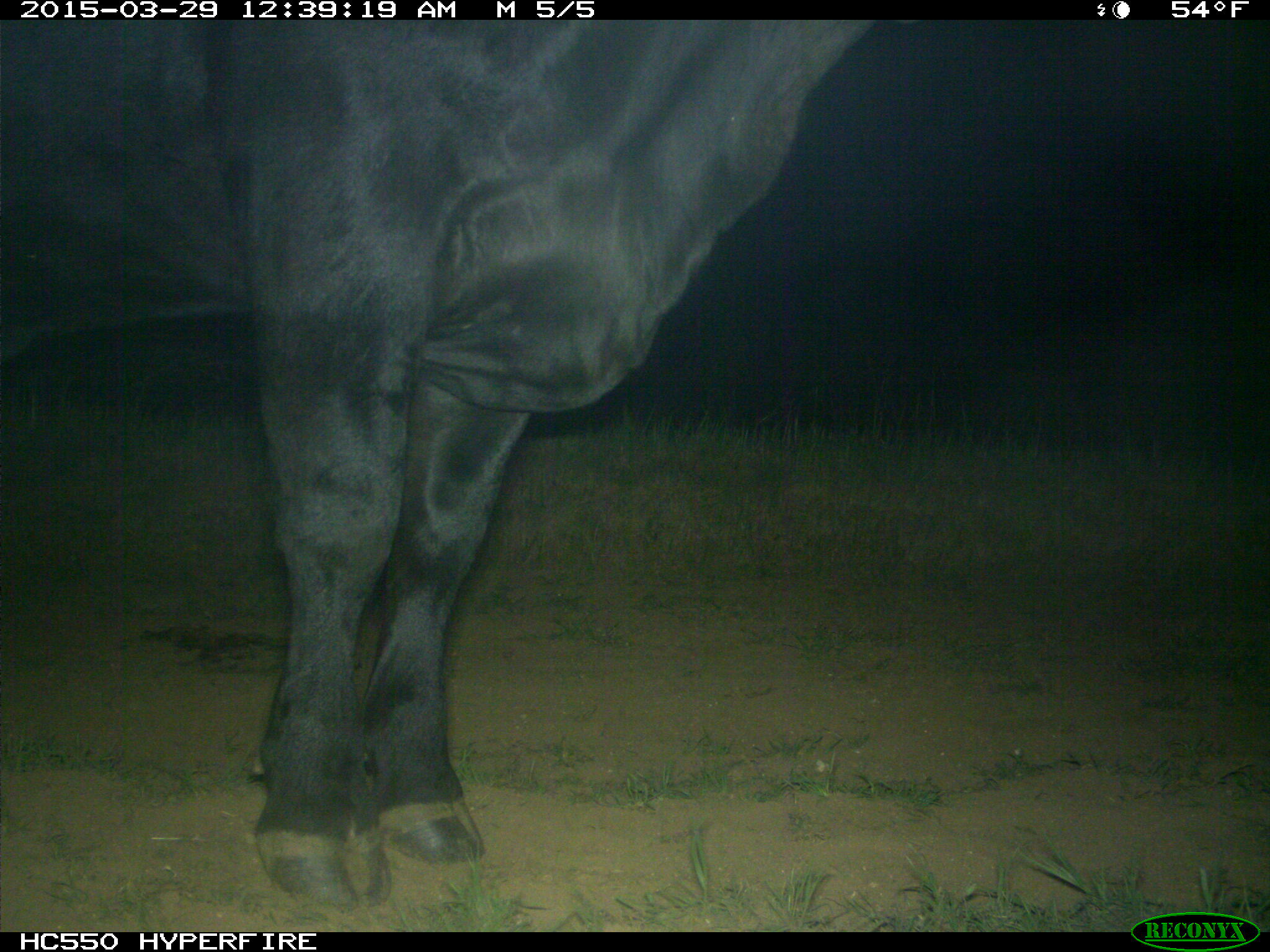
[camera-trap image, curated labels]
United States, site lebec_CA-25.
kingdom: Animalia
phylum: Chordata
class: Mammalia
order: Artiodactyla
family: Bovidae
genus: Bos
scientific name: Bos taurus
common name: domestic cow